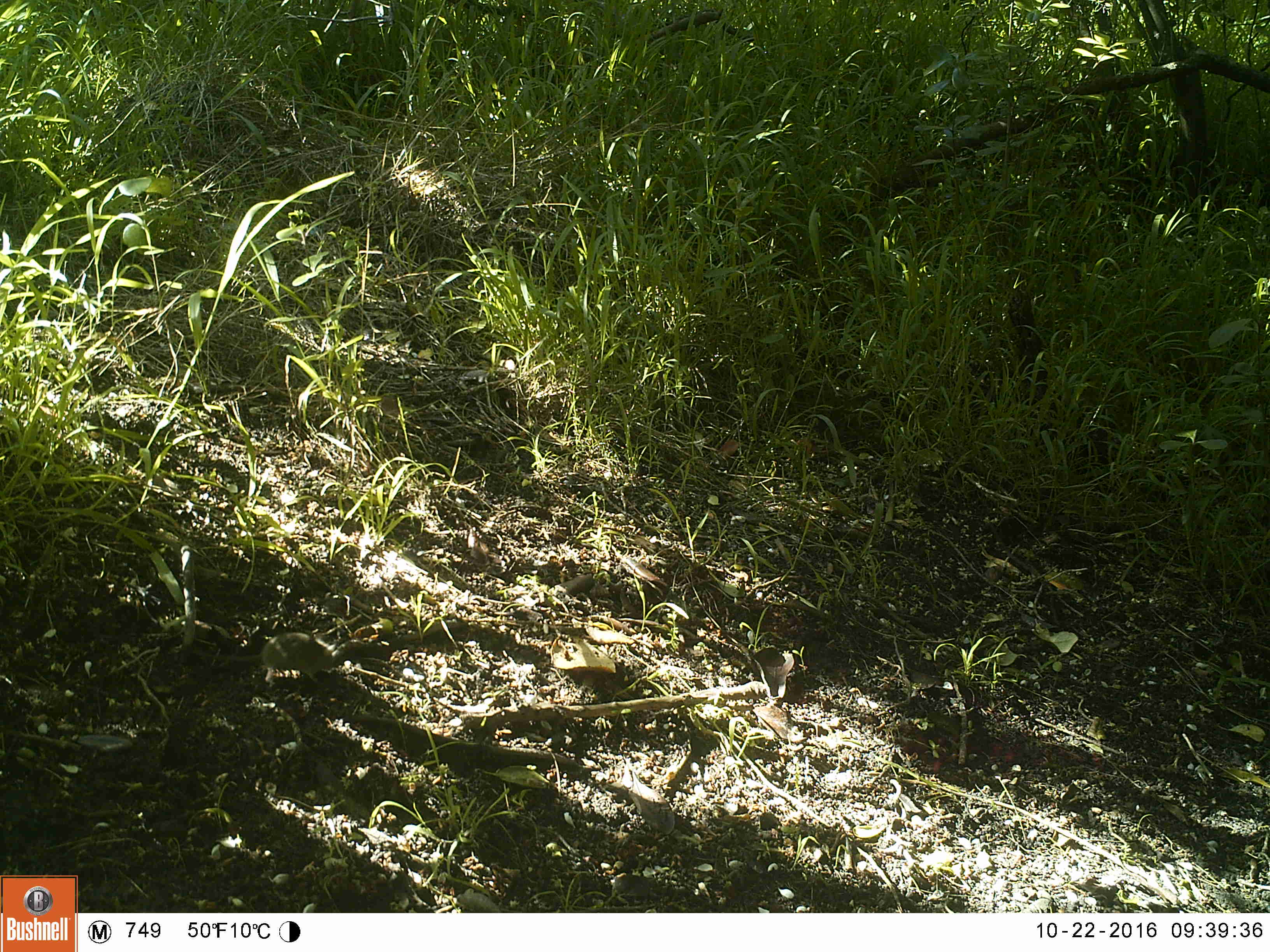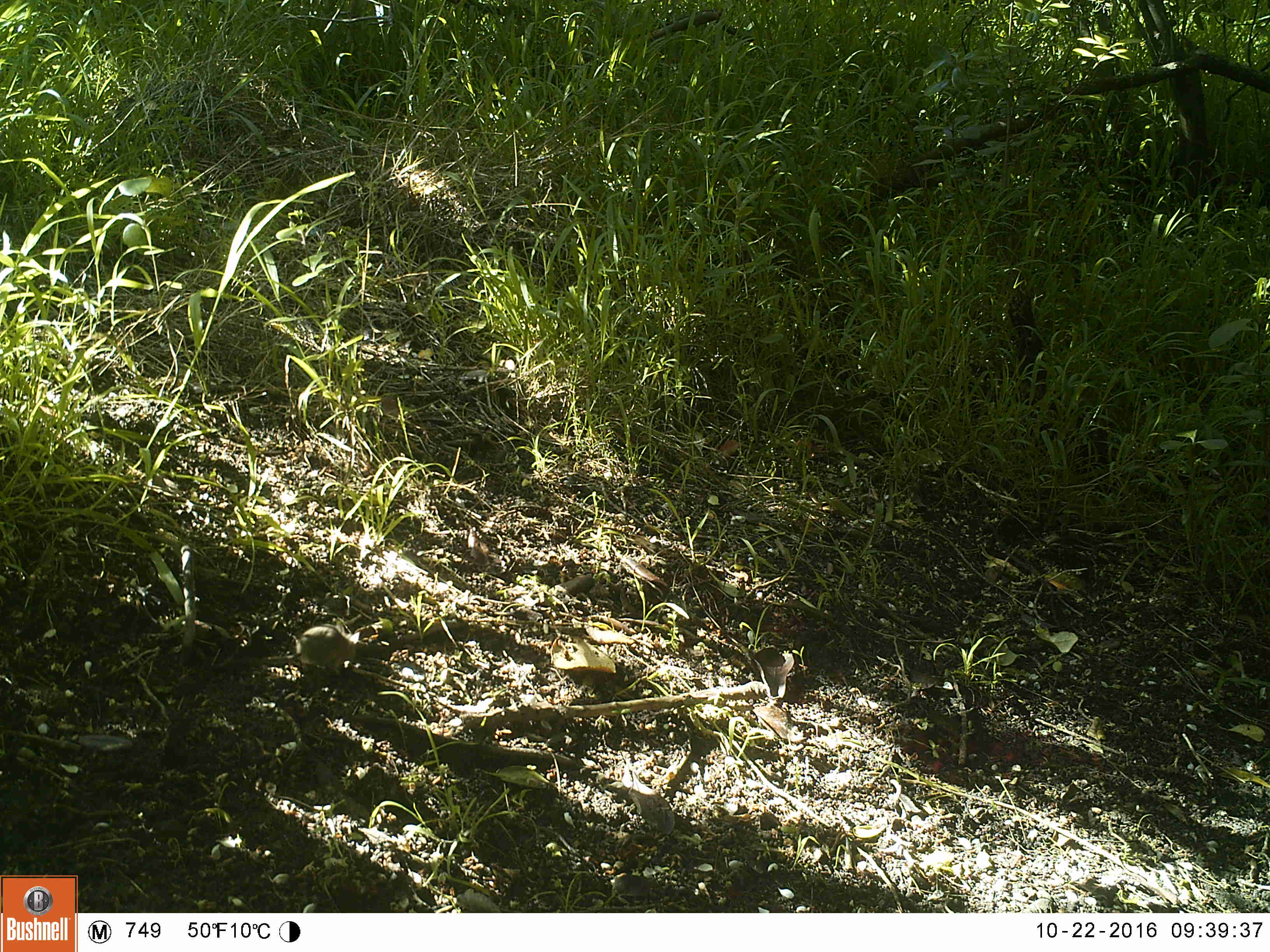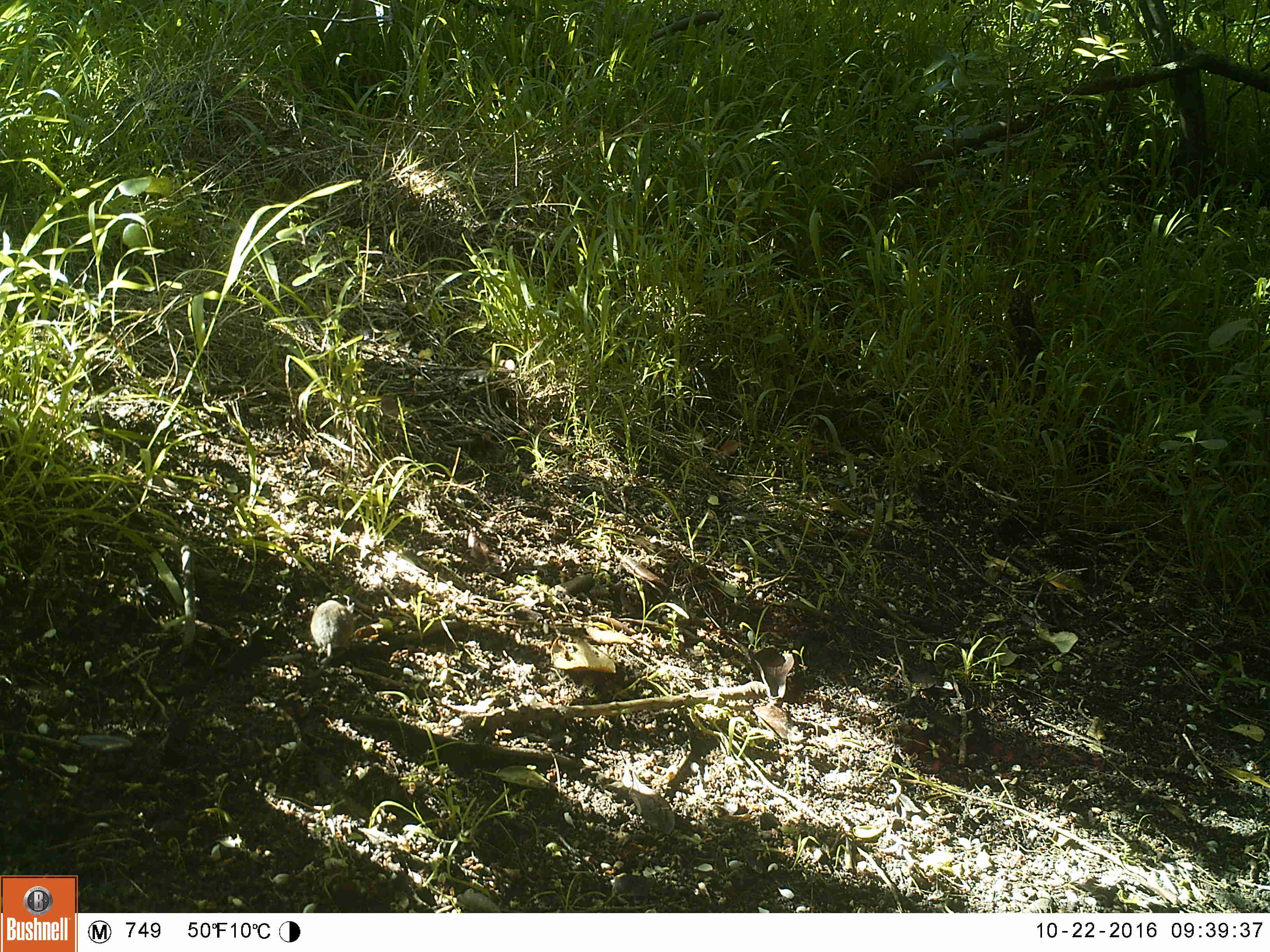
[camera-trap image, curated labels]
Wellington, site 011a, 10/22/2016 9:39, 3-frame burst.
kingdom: Animalia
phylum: Chordata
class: Mammalia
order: Rodentia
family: Muridae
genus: Mus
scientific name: Mus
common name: mouse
Mouse (Mus).